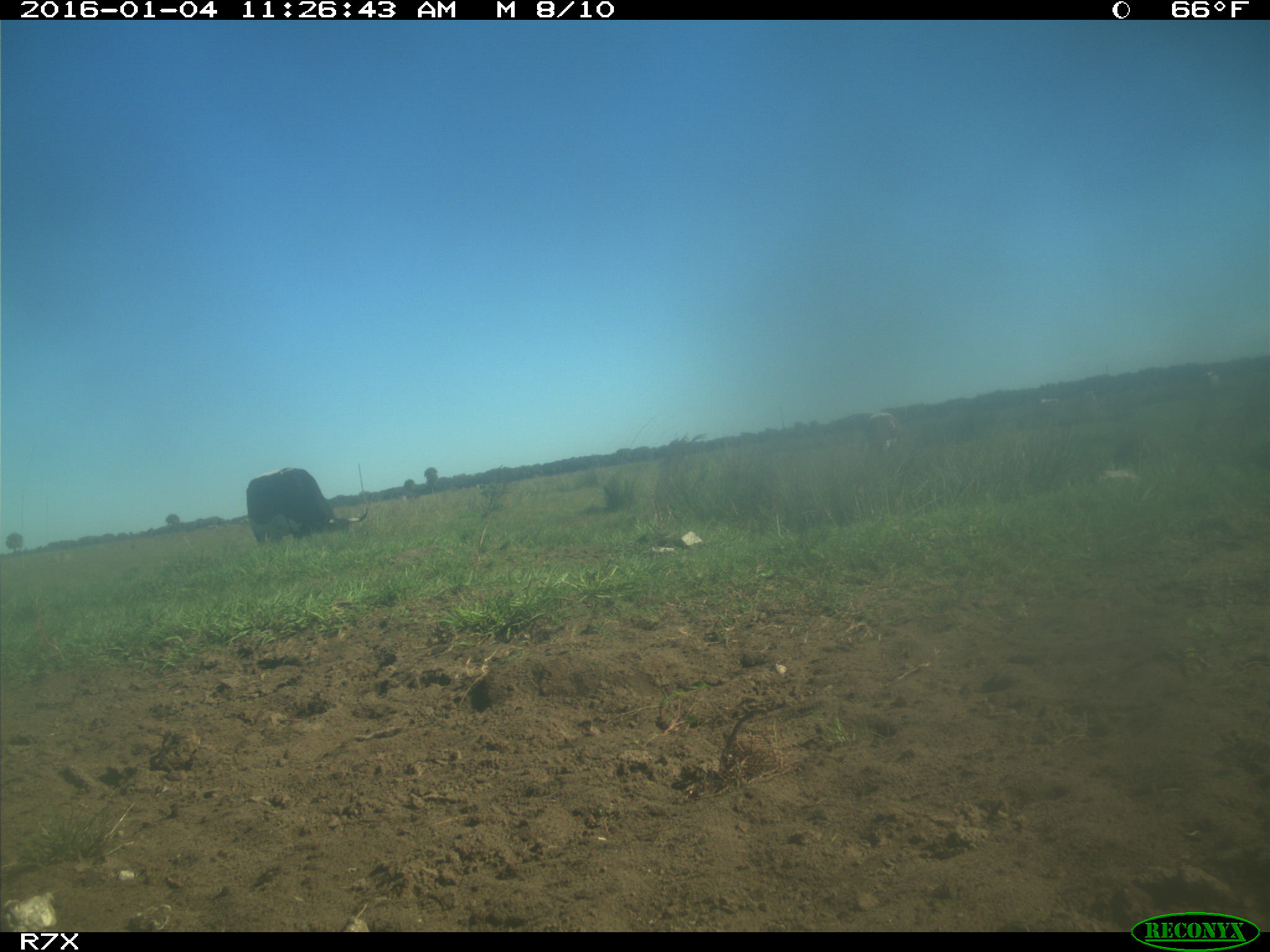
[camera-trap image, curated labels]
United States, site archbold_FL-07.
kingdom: Animalia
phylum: Chordata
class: Mammalia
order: Artiodactyla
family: Bovidae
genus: Bos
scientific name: Bos taurus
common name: domestic cow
Bos taurus (domestic cow).